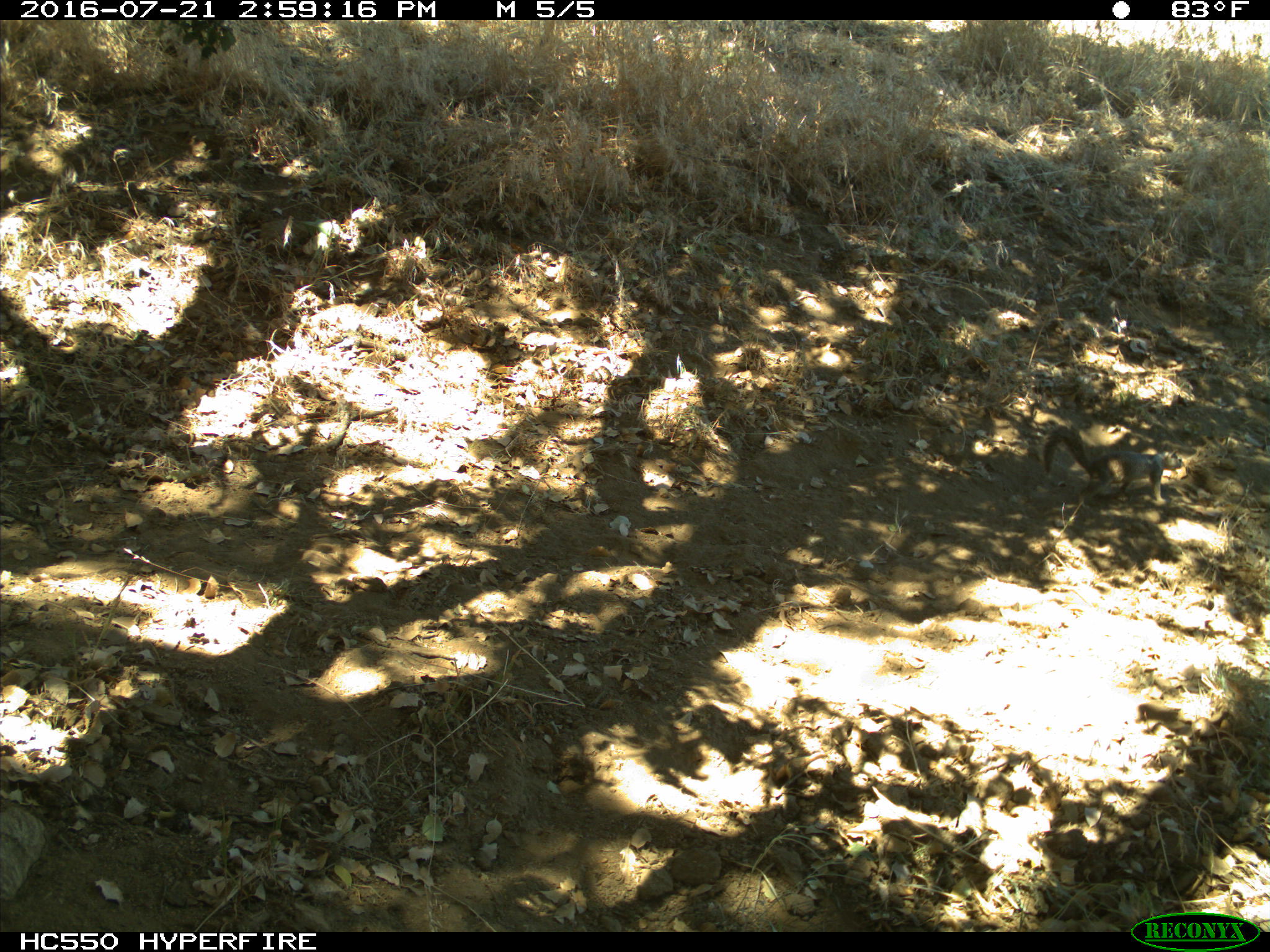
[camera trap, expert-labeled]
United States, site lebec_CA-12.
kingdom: Animalia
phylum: Chordata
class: Mammalia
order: Rodentia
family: Sciuridae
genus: Otospermophilus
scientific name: Otospermophilus beecheyi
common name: california ground squirrel